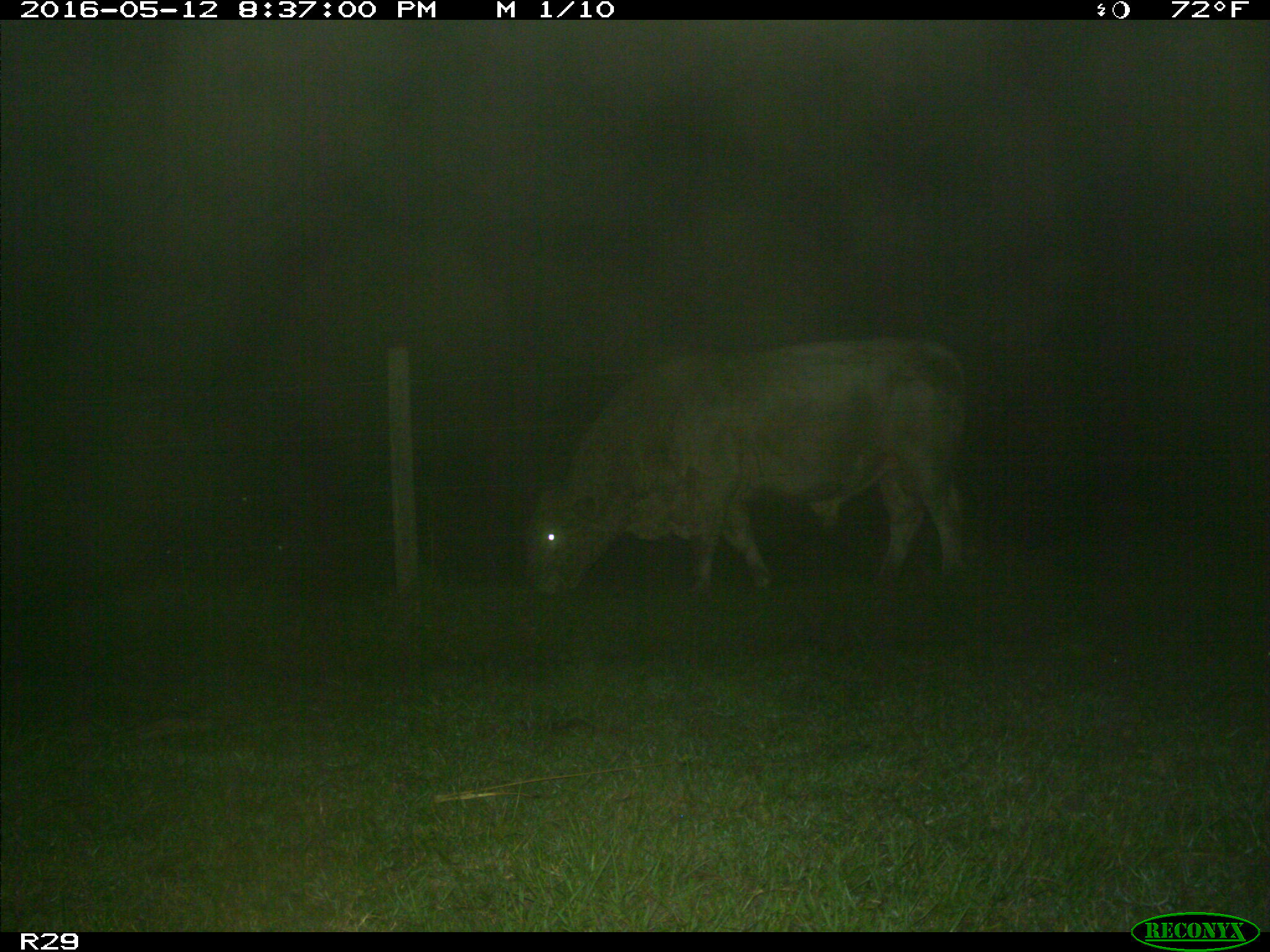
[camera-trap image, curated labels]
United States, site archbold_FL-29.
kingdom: Animalia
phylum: Chordata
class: Mammalia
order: Artiodactyla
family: Bovidae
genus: Bos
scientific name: Bos taurus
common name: domestic cow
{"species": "Bos taurus (domestic cow)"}